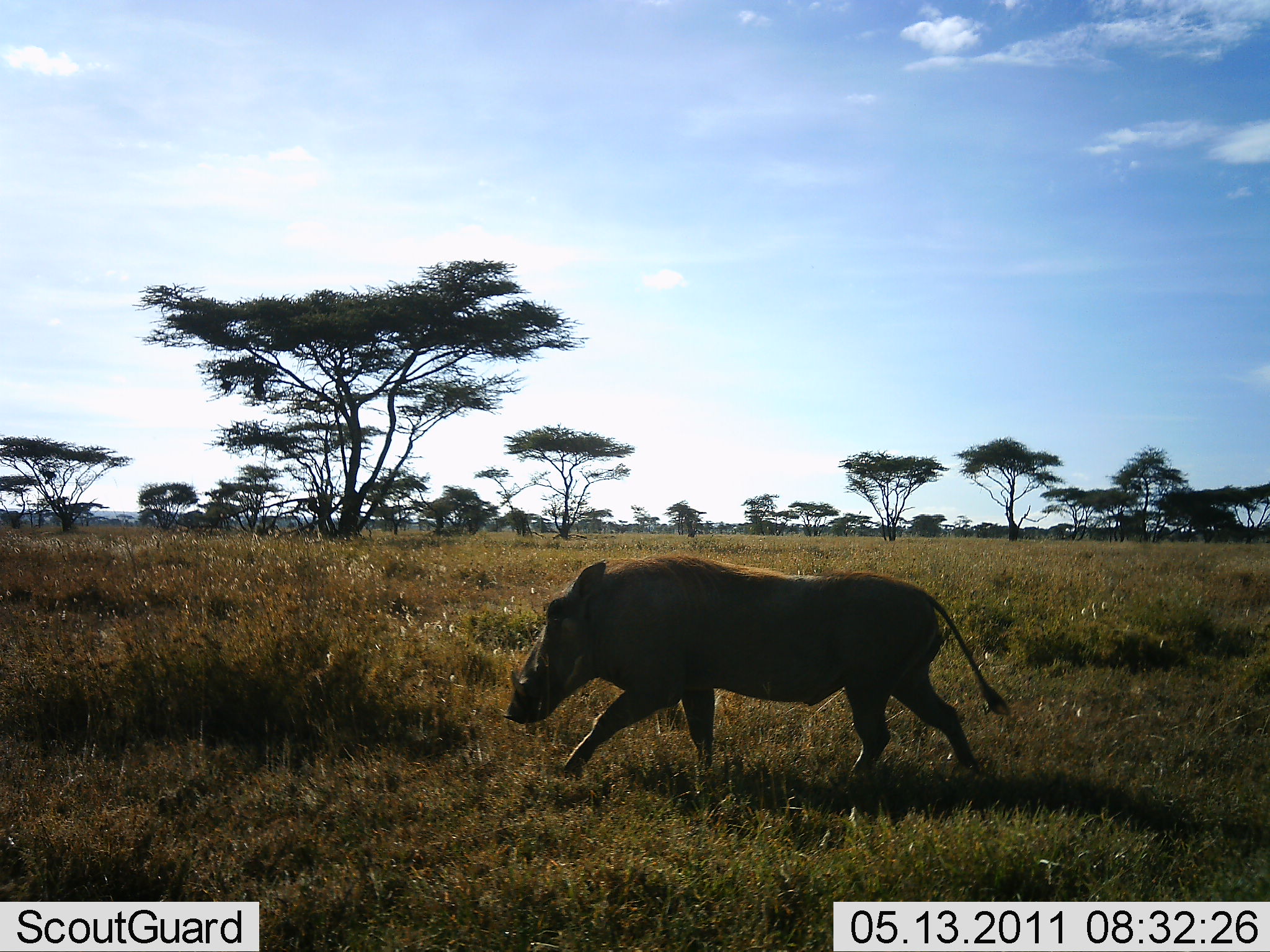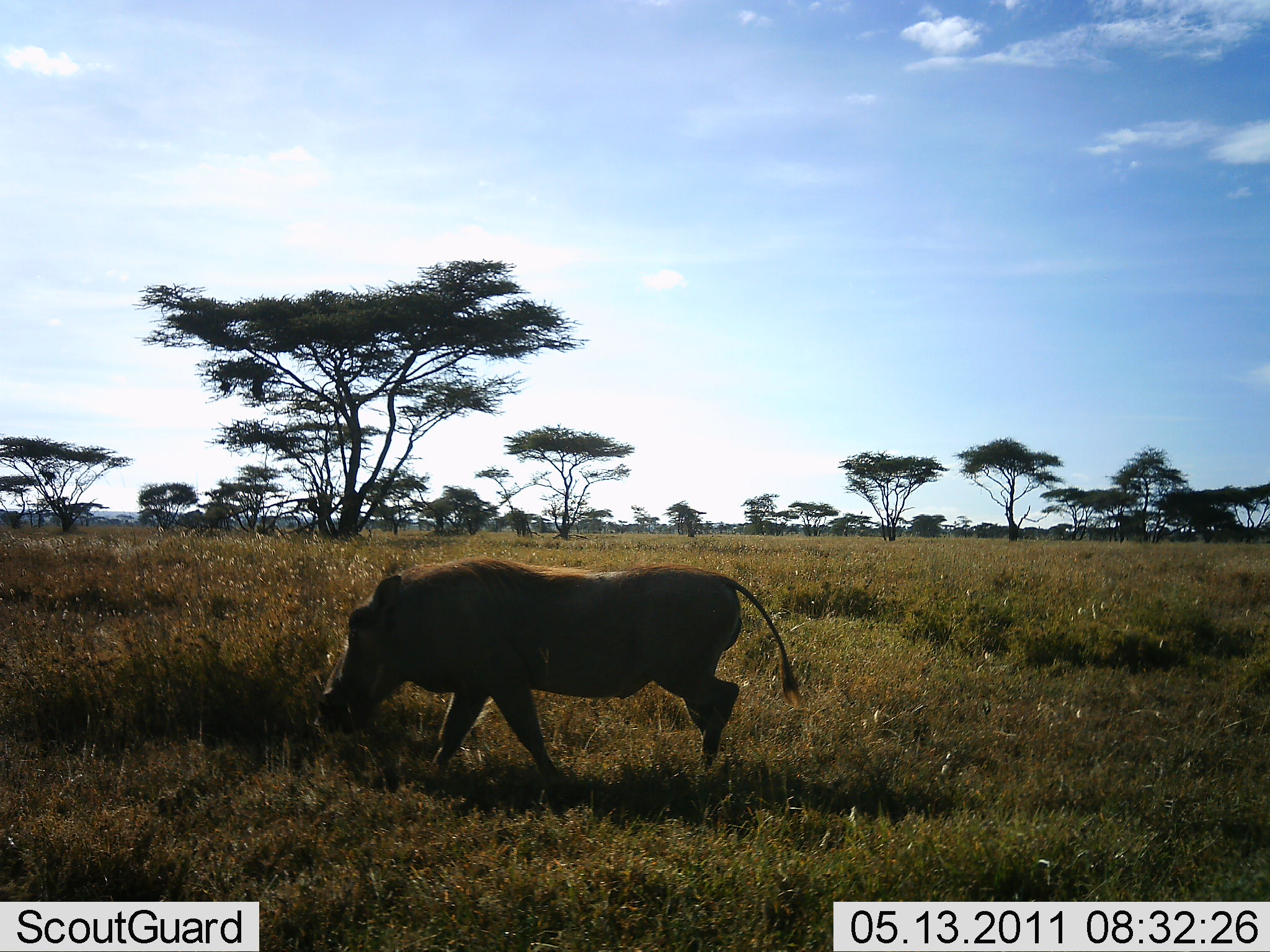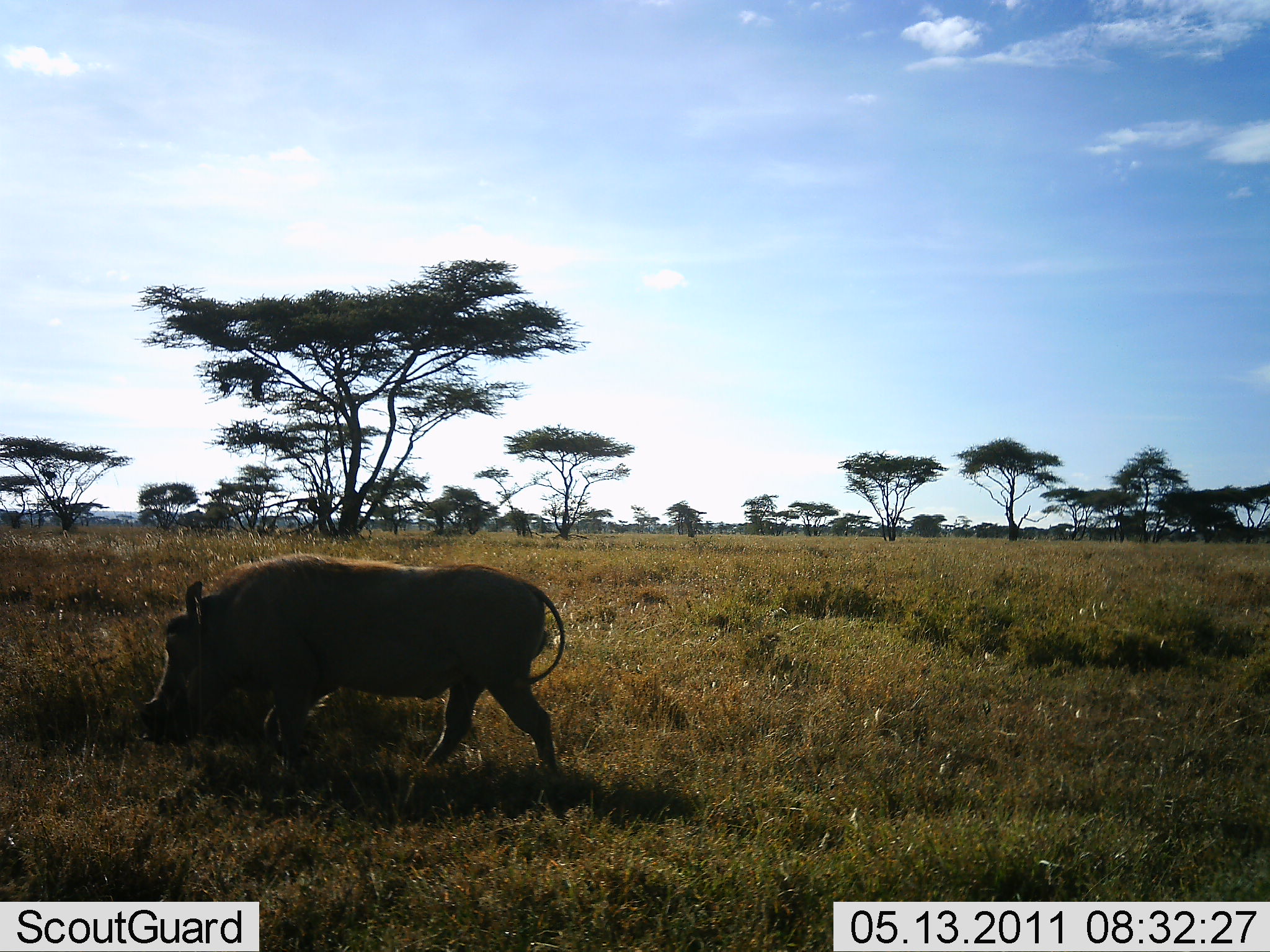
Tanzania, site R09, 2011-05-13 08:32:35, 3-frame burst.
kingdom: Animalia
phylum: Chordata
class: Mammalia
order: Artiodactyla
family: Suidae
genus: Phacochoerus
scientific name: Phacochoerus africanus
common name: warthog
Warthog (Phacochoerus africanus), count 1. Behavior (volunteer vote fractions): standing 7%, resting 0%, moving 100%, interacting 0%. Young present (vote fraction): 0%. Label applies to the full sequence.